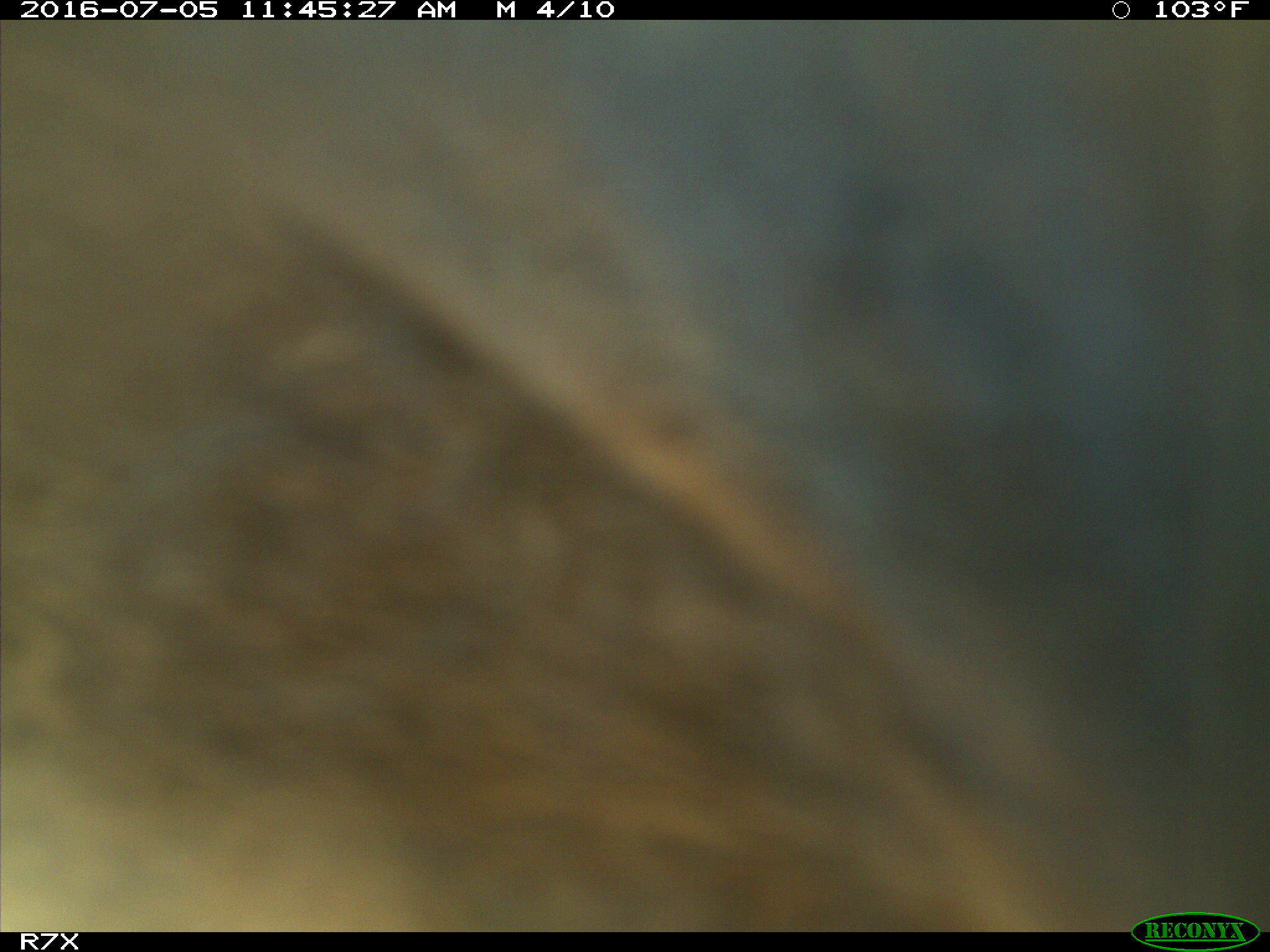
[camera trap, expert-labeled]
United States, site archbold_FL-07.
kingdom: Animalia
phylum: Chordata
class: Mammalia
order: Artiodactyla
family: Bovidae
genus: Bos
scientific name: Bos taurus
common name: domestic cow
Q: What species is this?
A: Bos taurus (domestic cow).